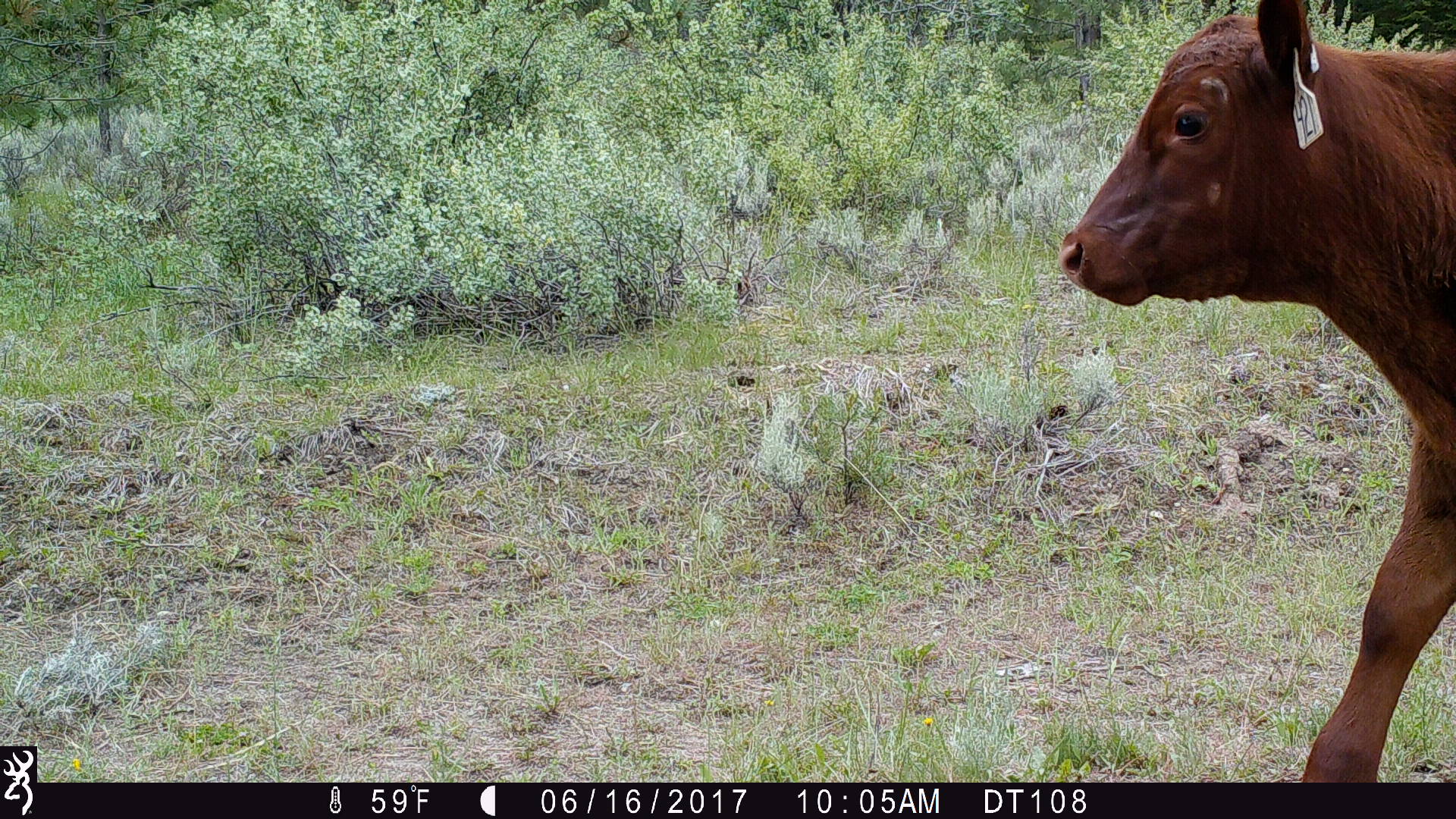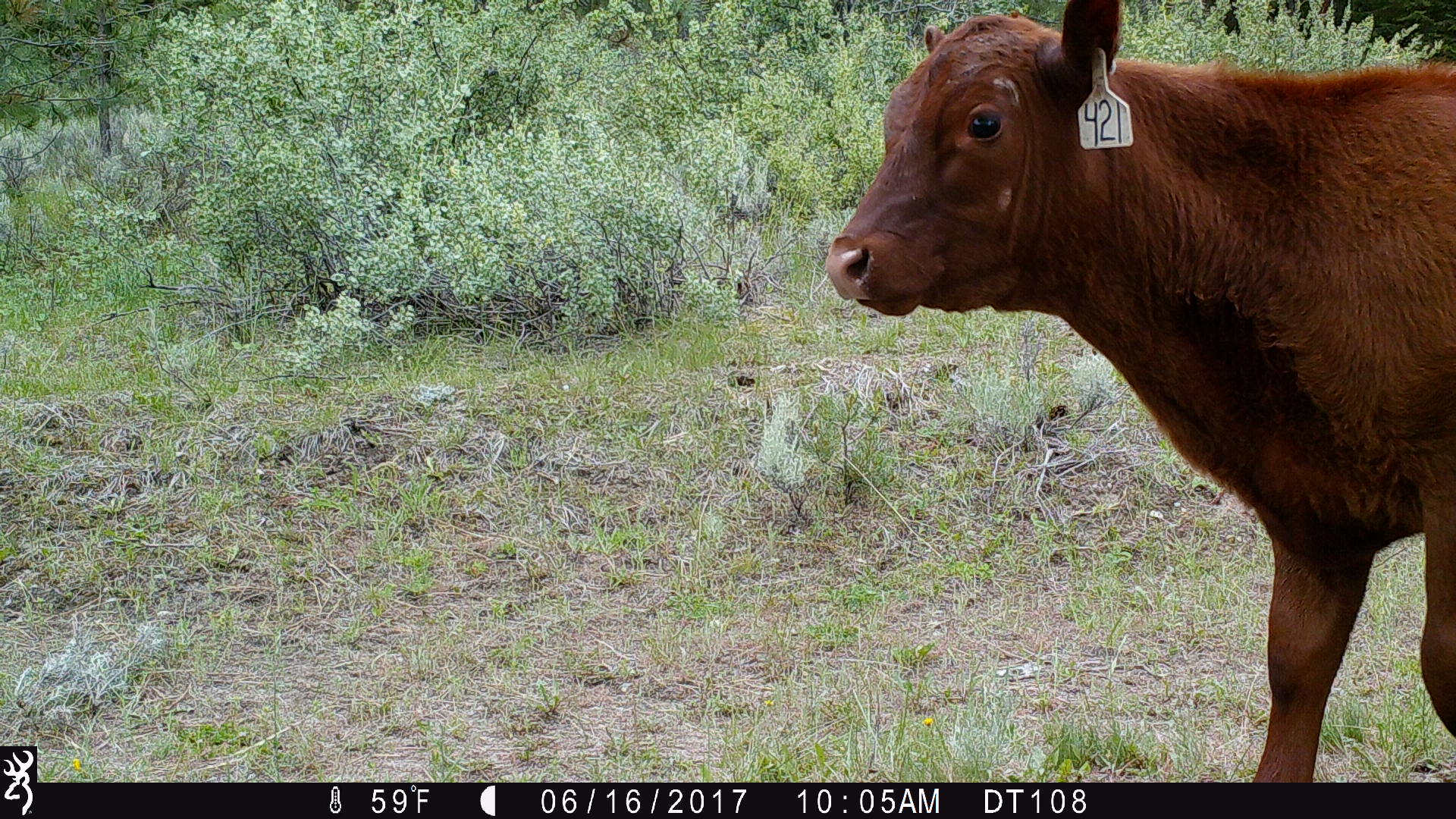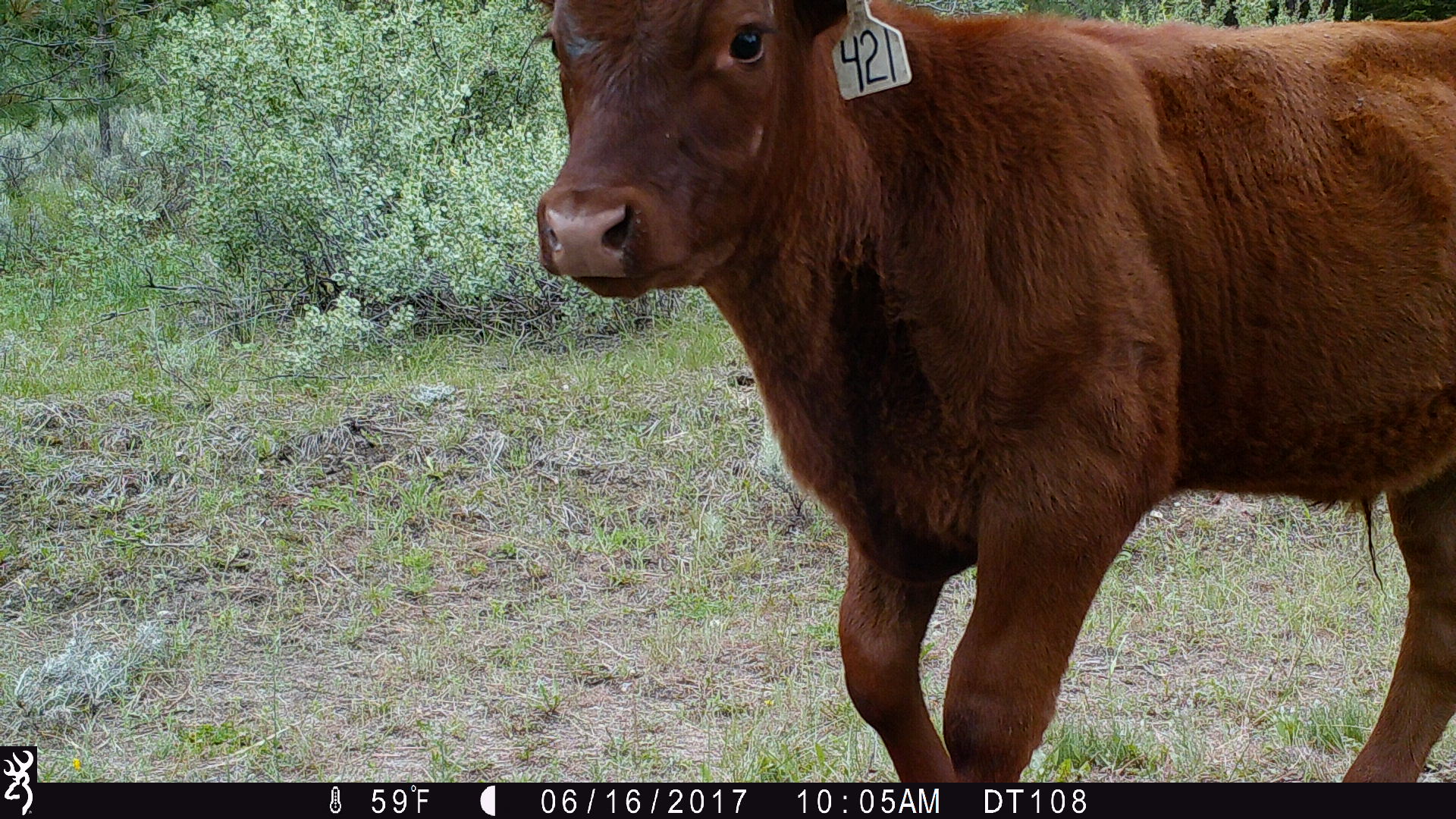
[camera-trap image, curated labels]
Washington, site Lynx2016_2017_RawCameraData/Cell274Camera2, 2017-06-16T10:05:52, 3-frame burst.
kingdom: Animalia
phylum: Chordata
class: Mammalia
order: Artiodactyla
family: Bovidae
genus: Bos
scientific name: Bos taurus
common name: domestic cattle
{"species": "domestic cattle (Bos taurus)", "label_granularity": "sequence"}